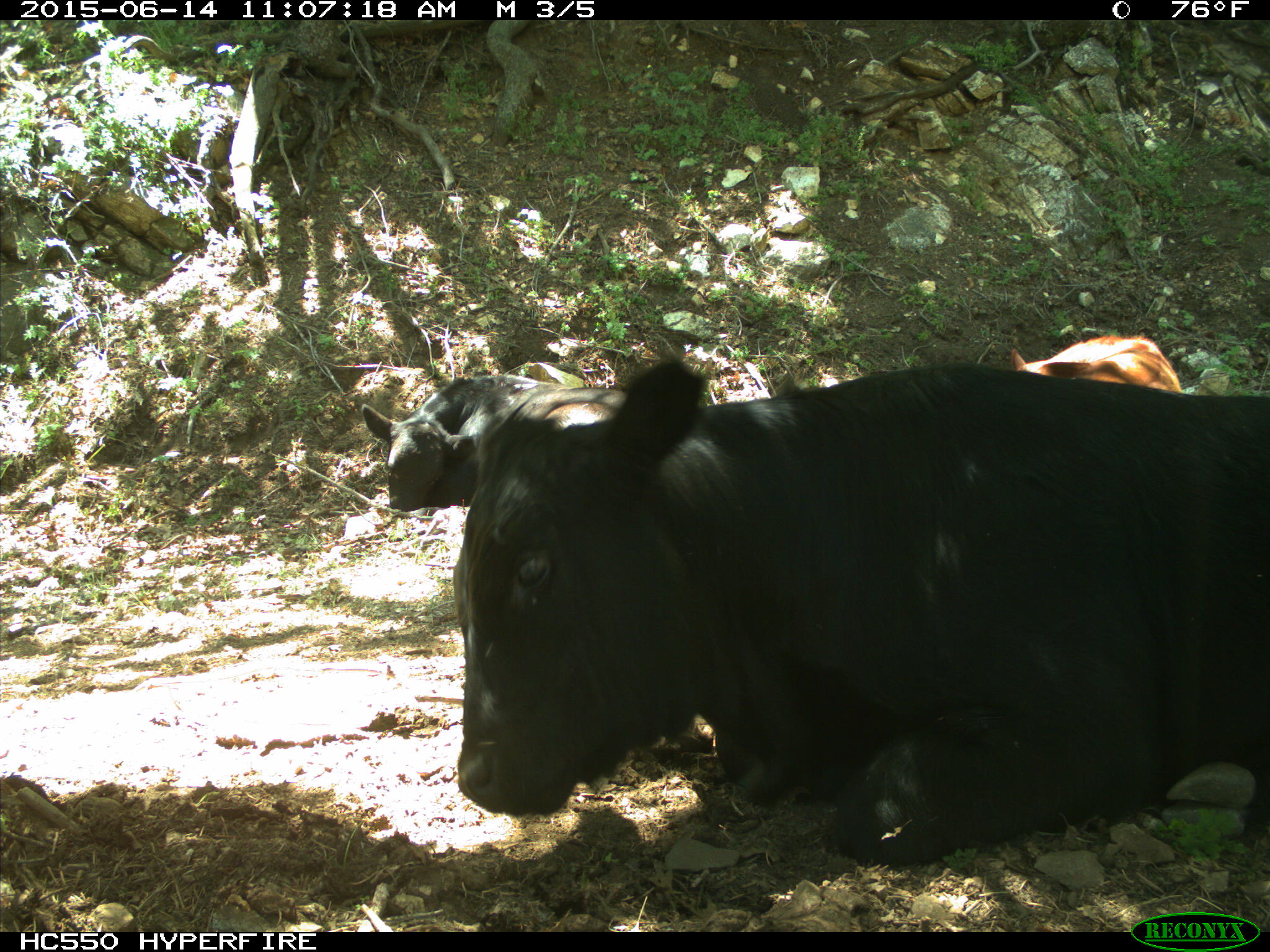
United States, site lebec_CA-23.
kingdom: Animalia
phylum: Chordata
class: Mammalia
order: Artiodactyla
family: Bovidae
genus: Bos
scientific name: Bos taurus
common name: domestic cow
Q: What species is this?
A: Bos taurus (domestic cow).